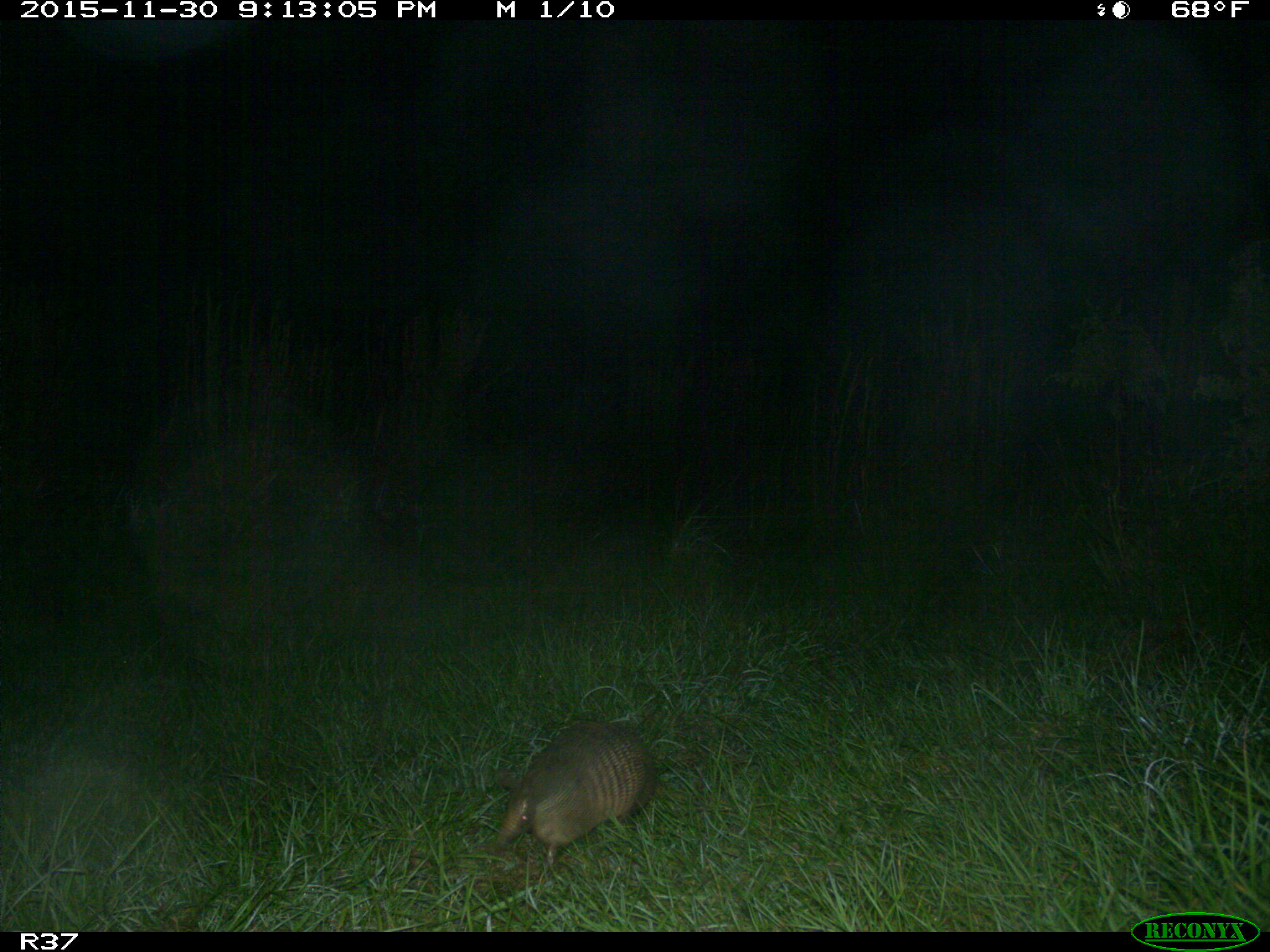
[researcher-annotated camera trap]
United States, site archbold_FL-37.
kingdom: Animalia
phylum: Chordata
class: Mammalia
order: Cingulata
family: Dasypodidae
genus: Dasypus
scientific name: Dasypus novemcinctus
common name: nine-banded armadillo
Dasypus novemcinctus (nine-banded armadillo).